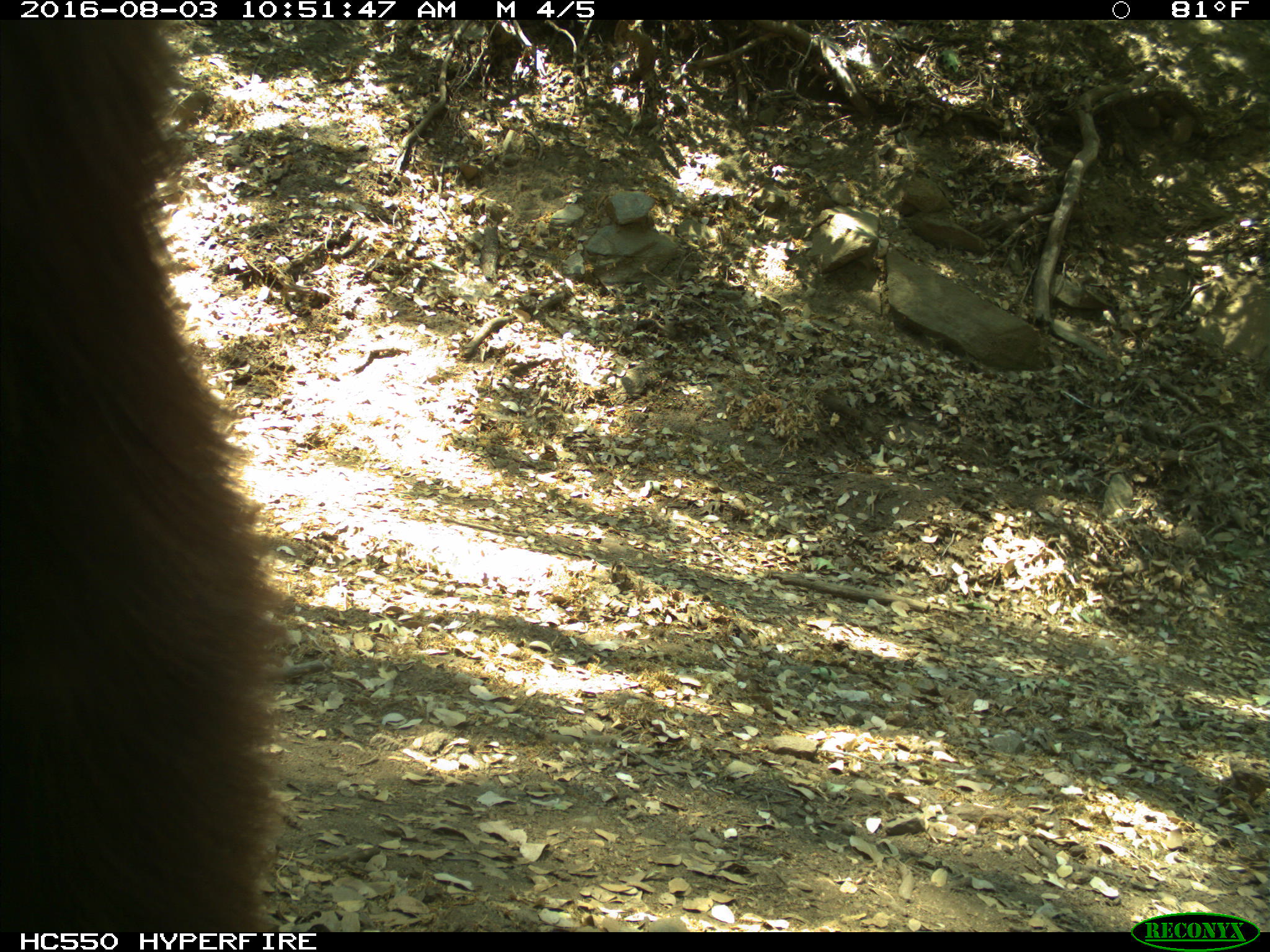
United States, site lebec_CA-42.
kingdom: Animalia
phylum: Chordata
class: Mammalia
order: Carnivora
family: Ursidae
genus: Ursus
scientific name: Ursus americanus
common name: american black bear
Ursus americanus (american black bear).